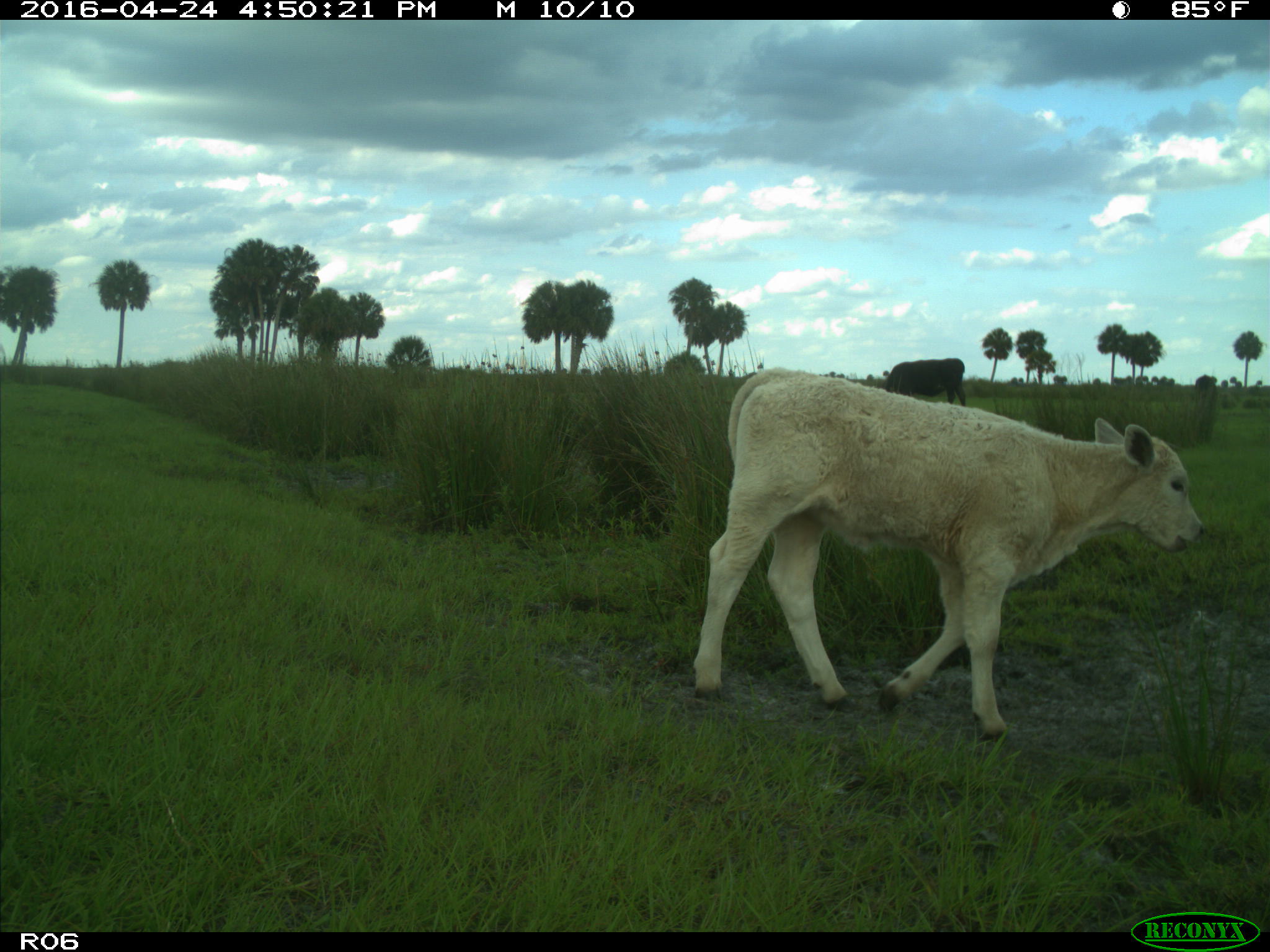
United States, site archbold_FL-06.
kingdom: Animalia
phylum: Chordata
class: Mammalia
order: Artiodactyla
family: Bovidae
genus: Bos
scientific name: Bos taurus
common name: domestic cow